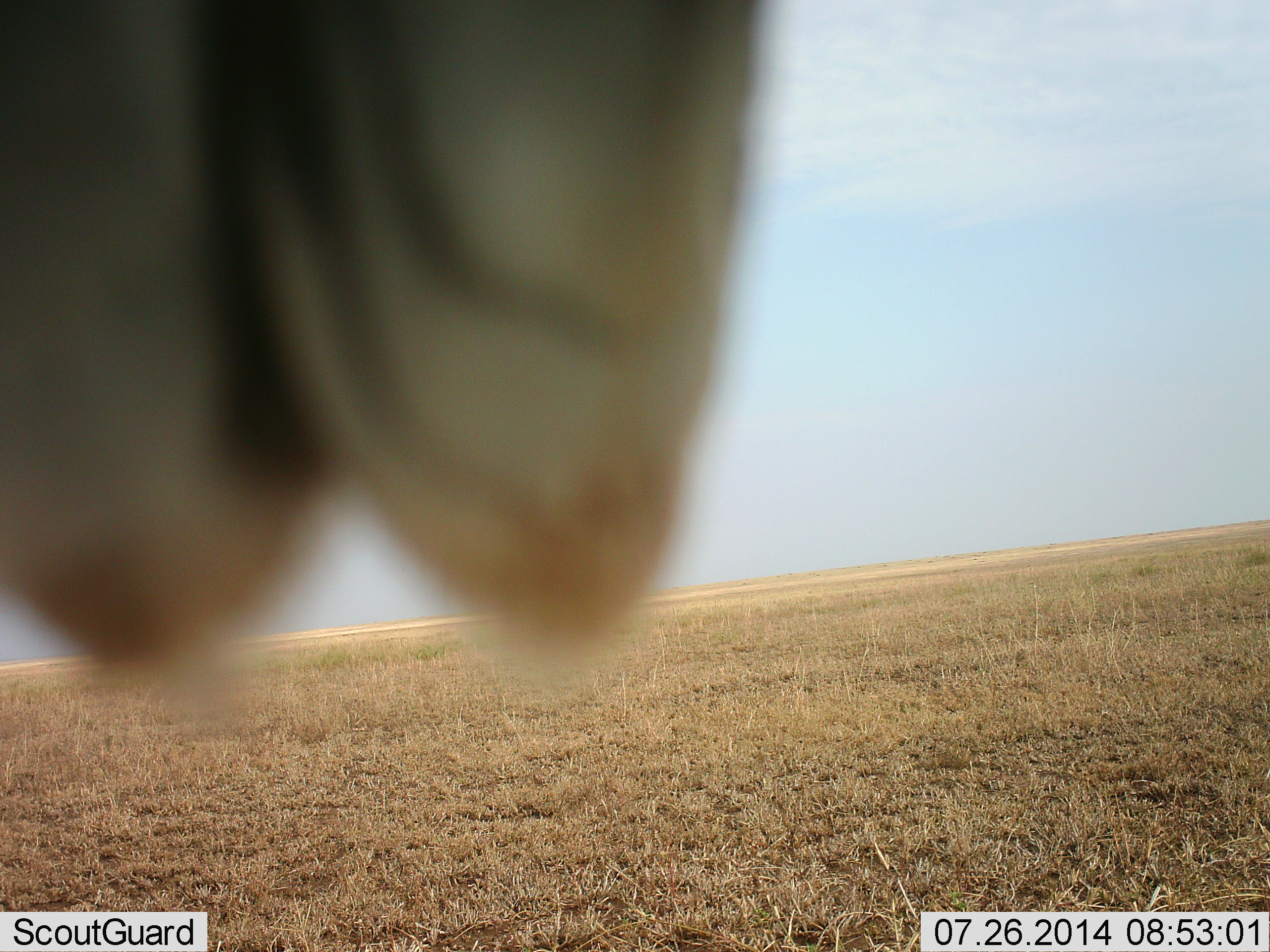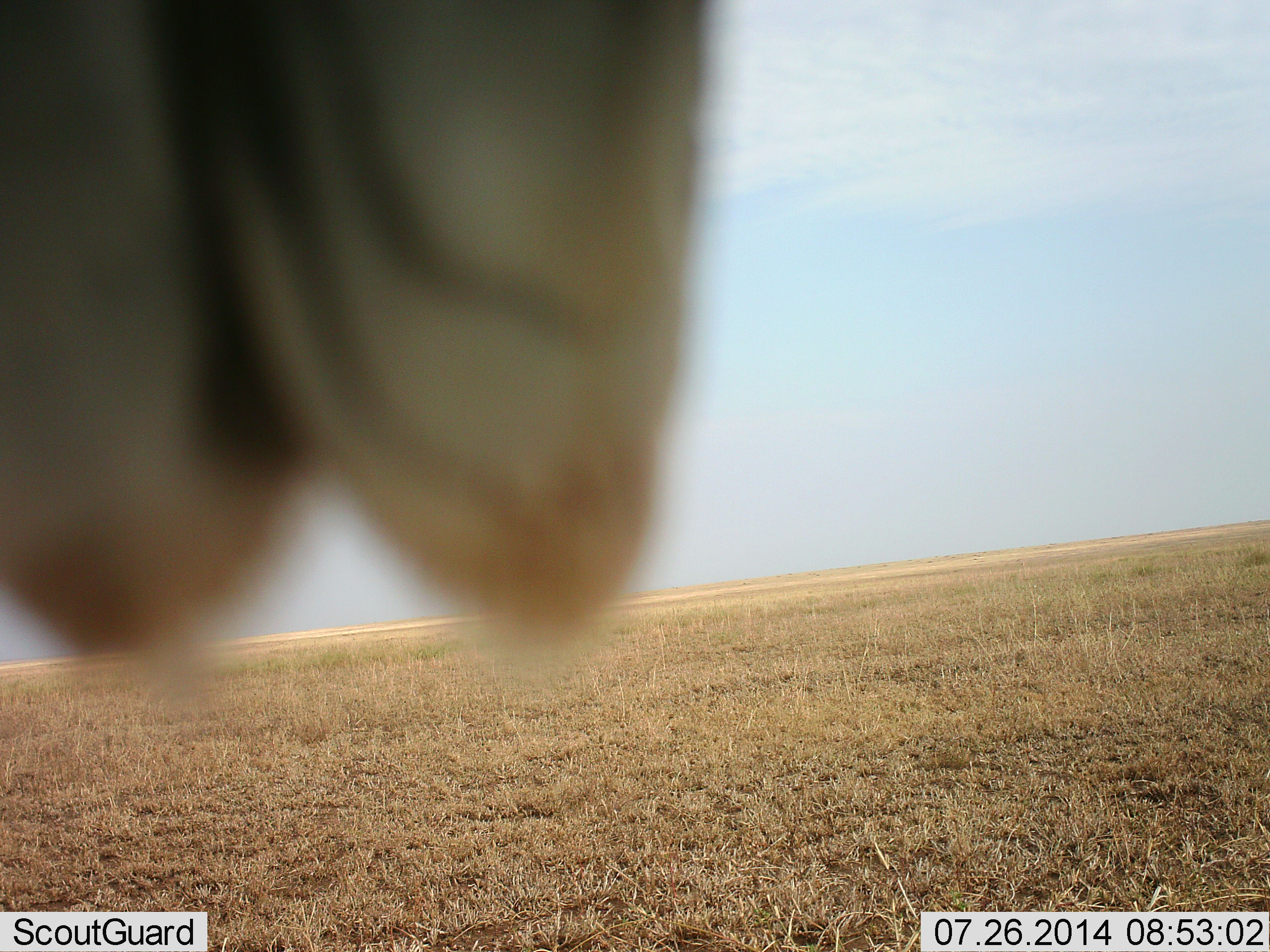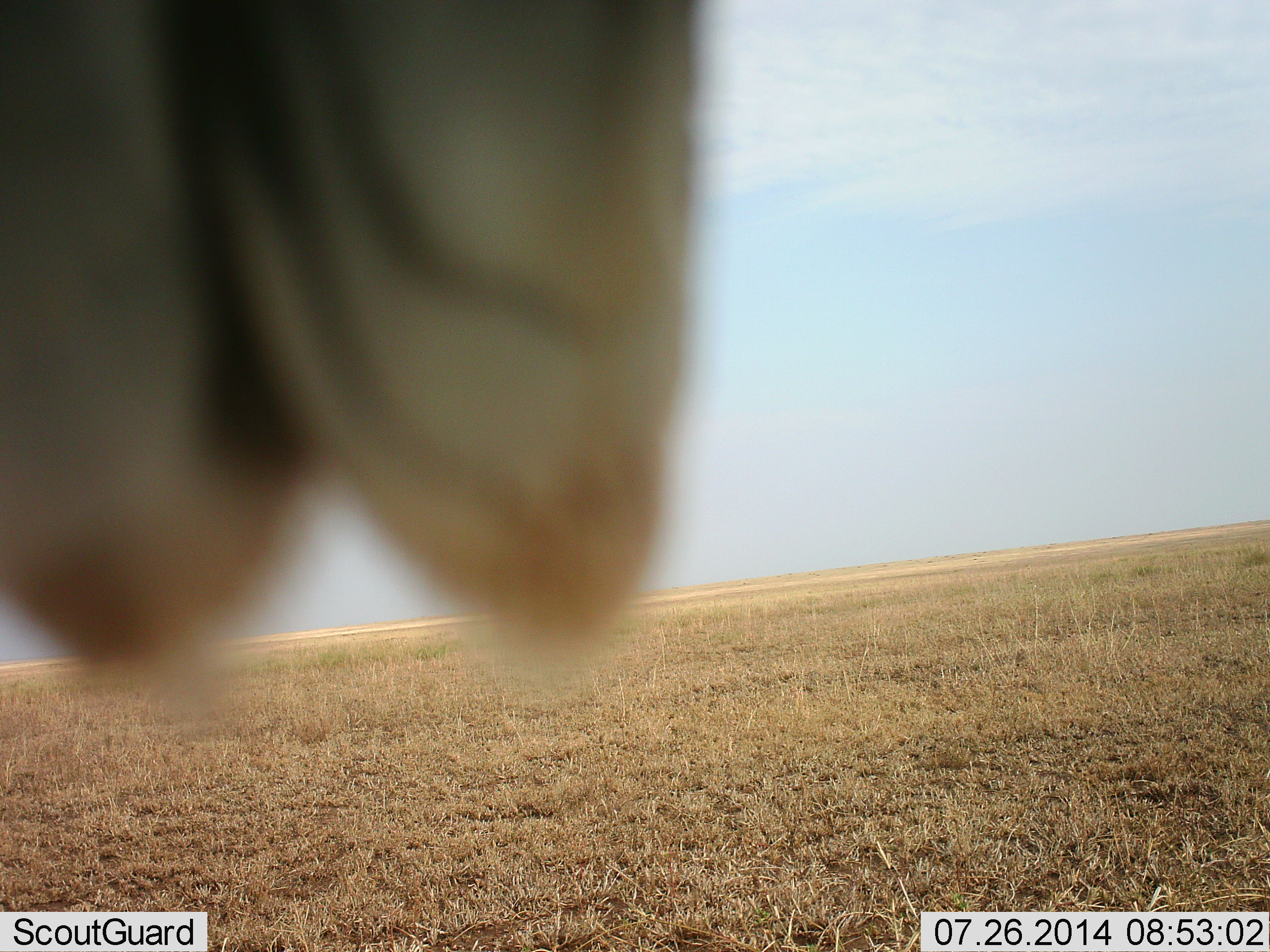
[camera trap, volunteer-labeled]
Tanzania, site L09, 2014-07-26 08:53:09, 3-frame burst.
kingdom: Animalia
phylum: Chordata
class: Aves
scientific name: Aves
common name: bird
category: otherbird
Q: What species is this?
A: Otherbird (bird) (Aves).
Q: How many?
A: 1.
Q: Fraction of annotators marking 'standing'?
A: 0%.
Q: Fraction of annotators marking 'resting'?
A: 100%.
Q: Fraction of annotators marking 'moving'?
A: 0%.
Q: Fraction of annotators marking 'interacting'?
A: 0%.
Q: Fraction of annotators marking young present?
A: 0%.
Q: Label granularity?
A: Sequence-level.